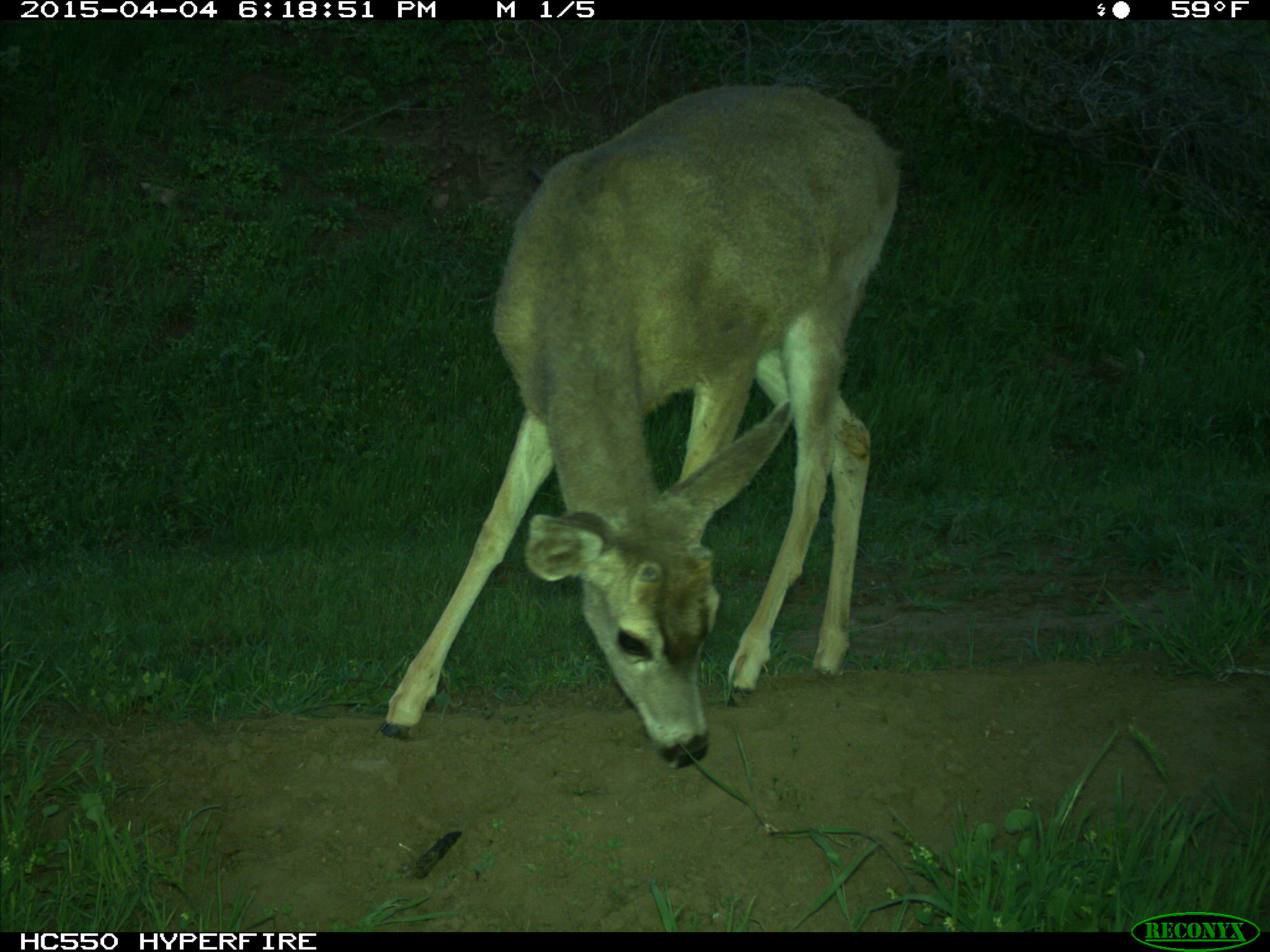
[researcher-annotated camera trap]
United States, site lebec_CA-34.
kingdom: Animalia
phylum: Chordata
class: Mammalia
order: Artiodactyla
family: Cervidae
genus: Odocoileus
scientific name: Odocoileus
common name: deer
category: unidentified deer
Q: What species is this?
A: Unidentified deer (deer) (Odocoileus).